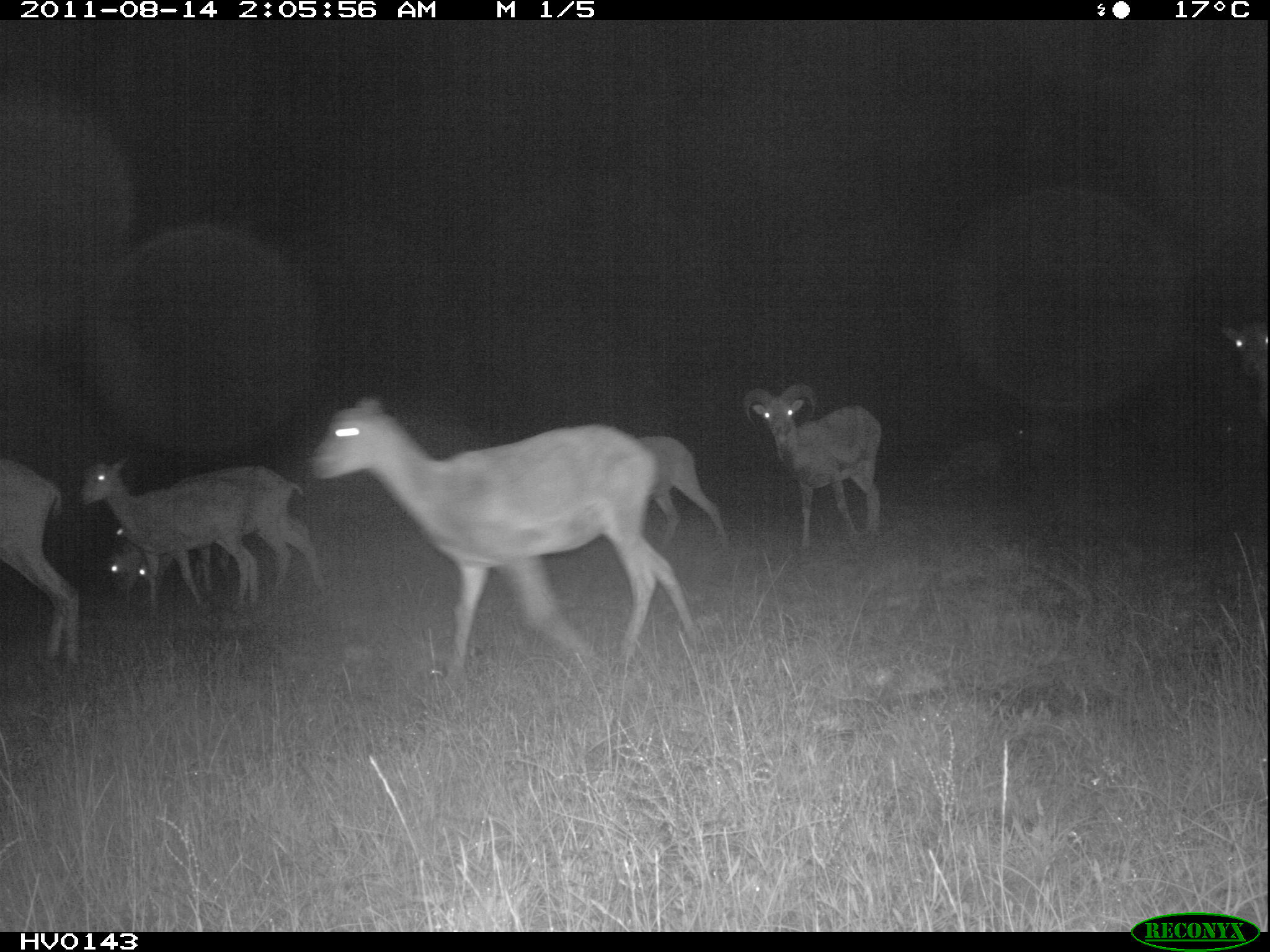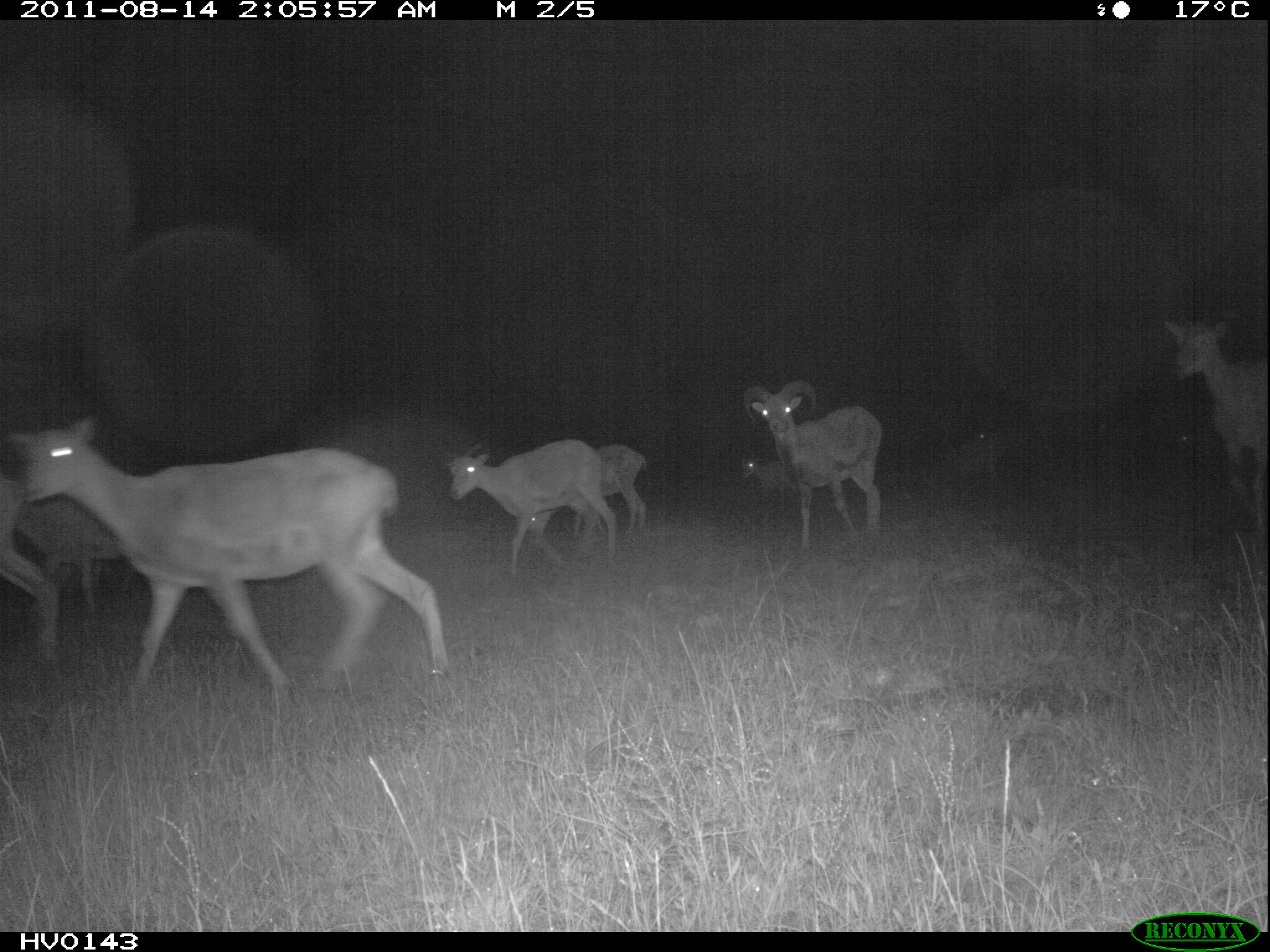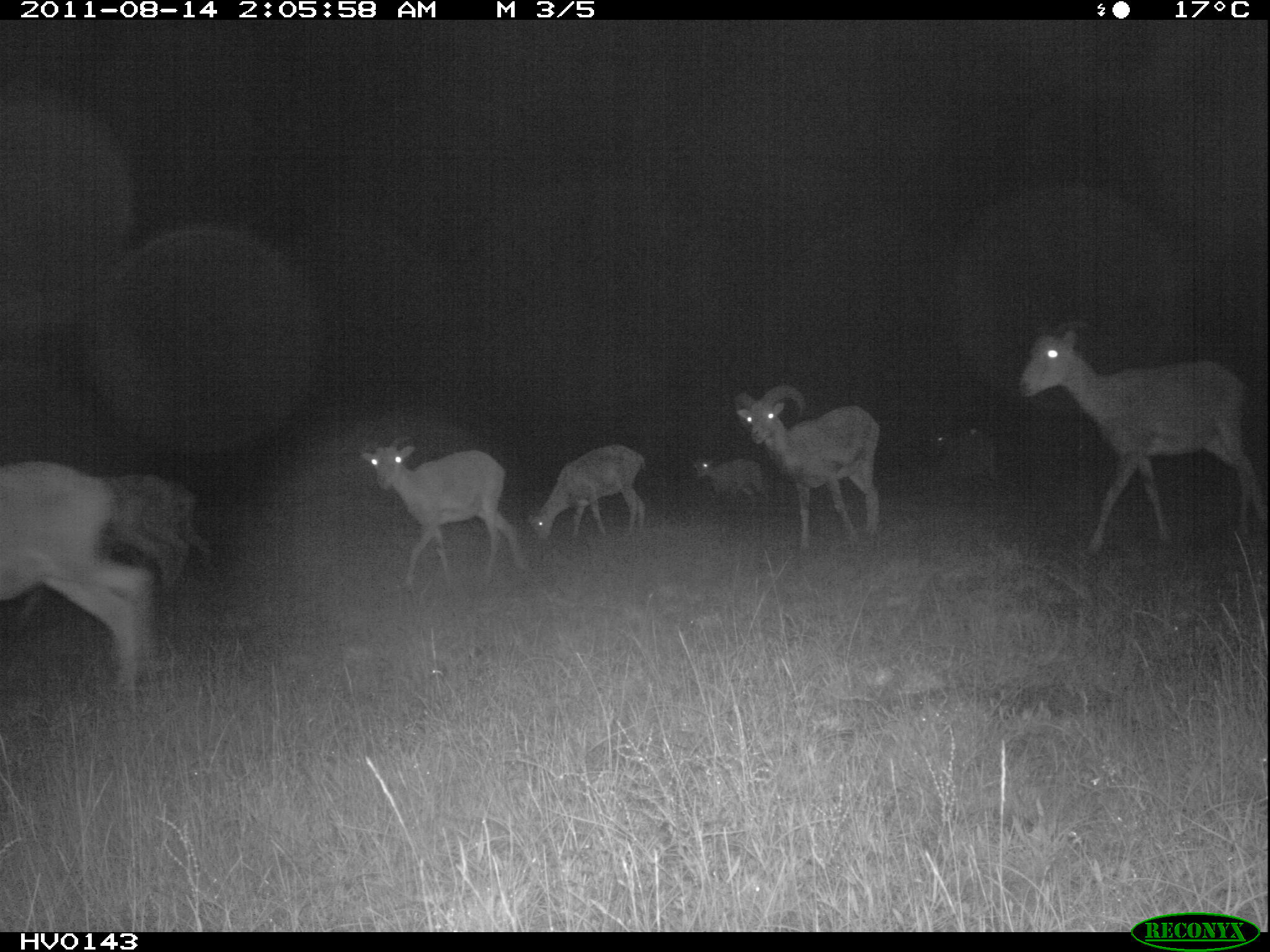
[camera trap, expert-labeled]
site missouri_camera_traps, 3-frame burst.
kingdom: Animalia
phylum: Chordata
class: Mammalia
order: Artiodactyla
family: Bovidae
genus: Ovis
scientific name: Ovis ammon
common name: mouflon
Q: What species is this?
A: Mouflon (Ovis ammon).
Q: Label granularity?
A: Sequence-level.